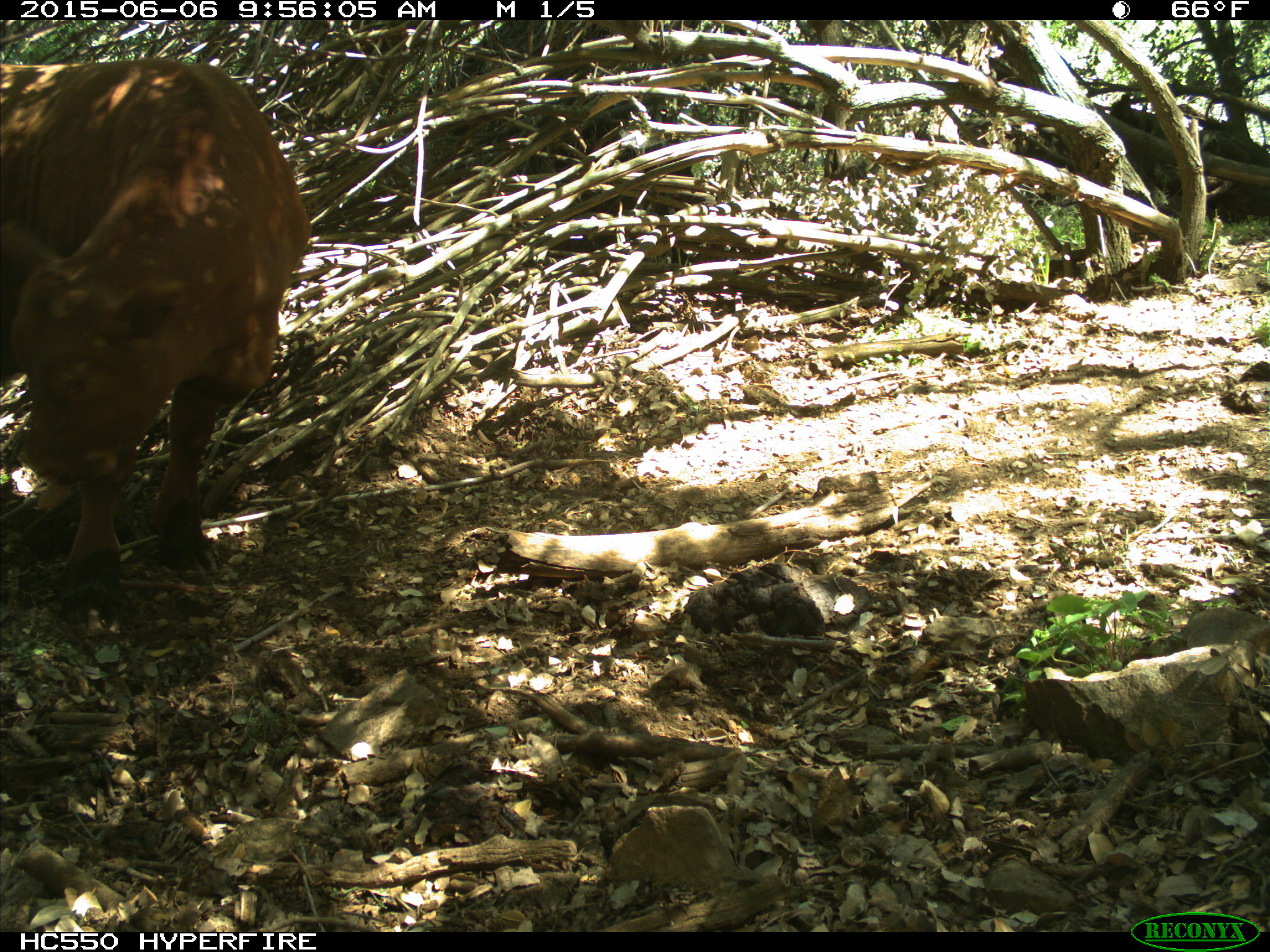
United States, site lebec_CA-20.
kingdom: Animalia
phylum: Chordata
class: Mammalia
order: Artiodactyla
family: Bovidae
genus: Bos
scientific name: Bos taurus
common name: domestic cow